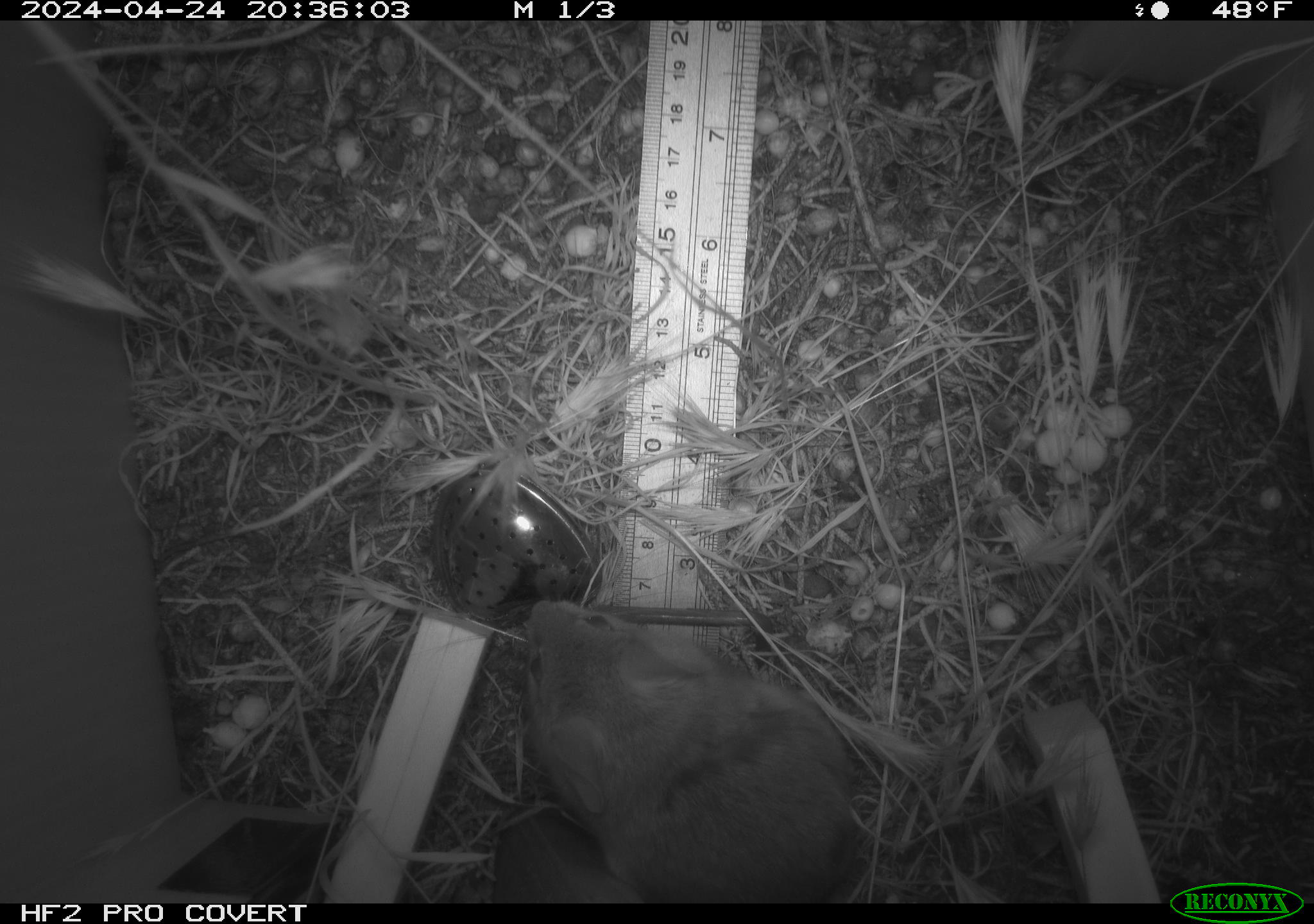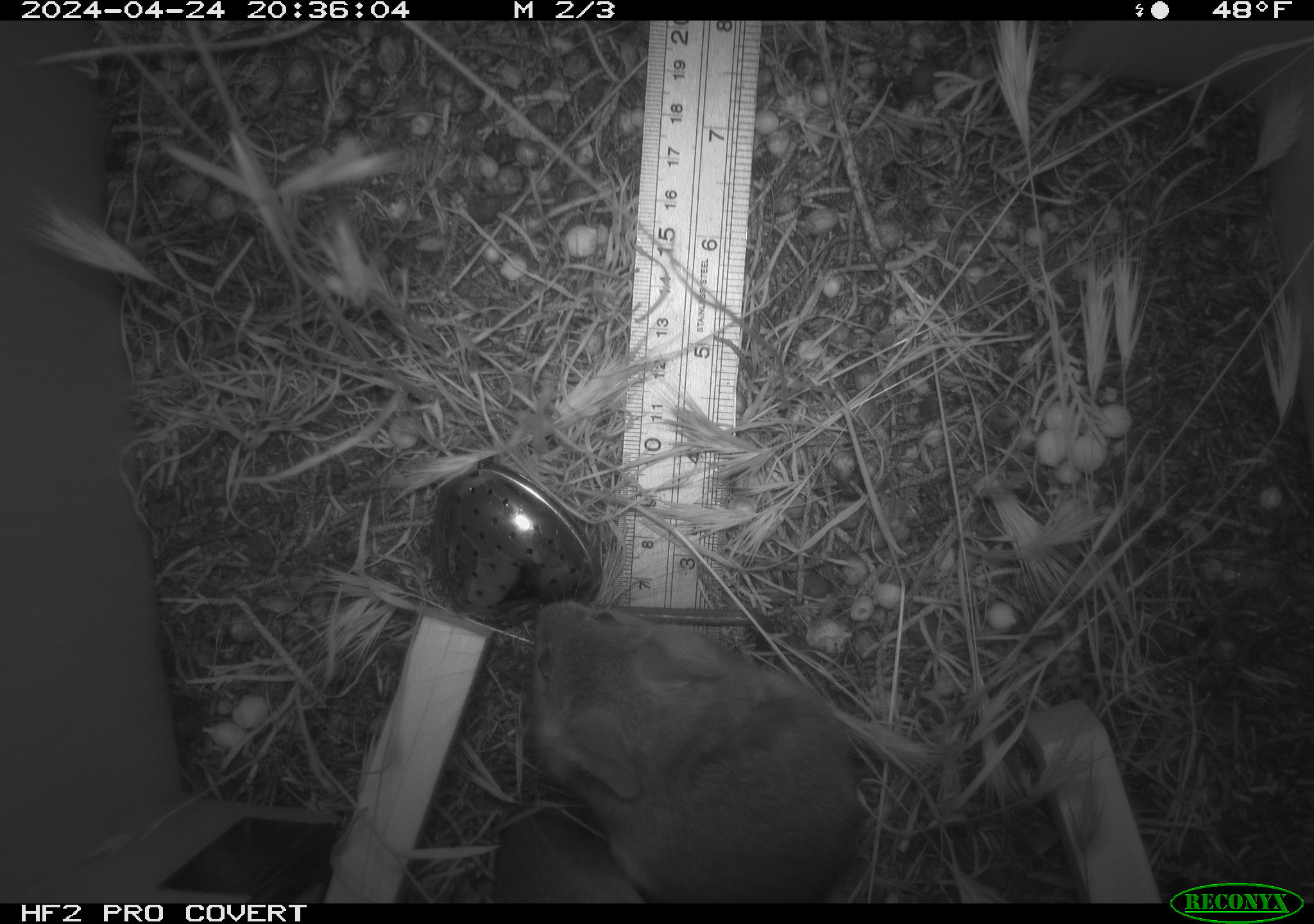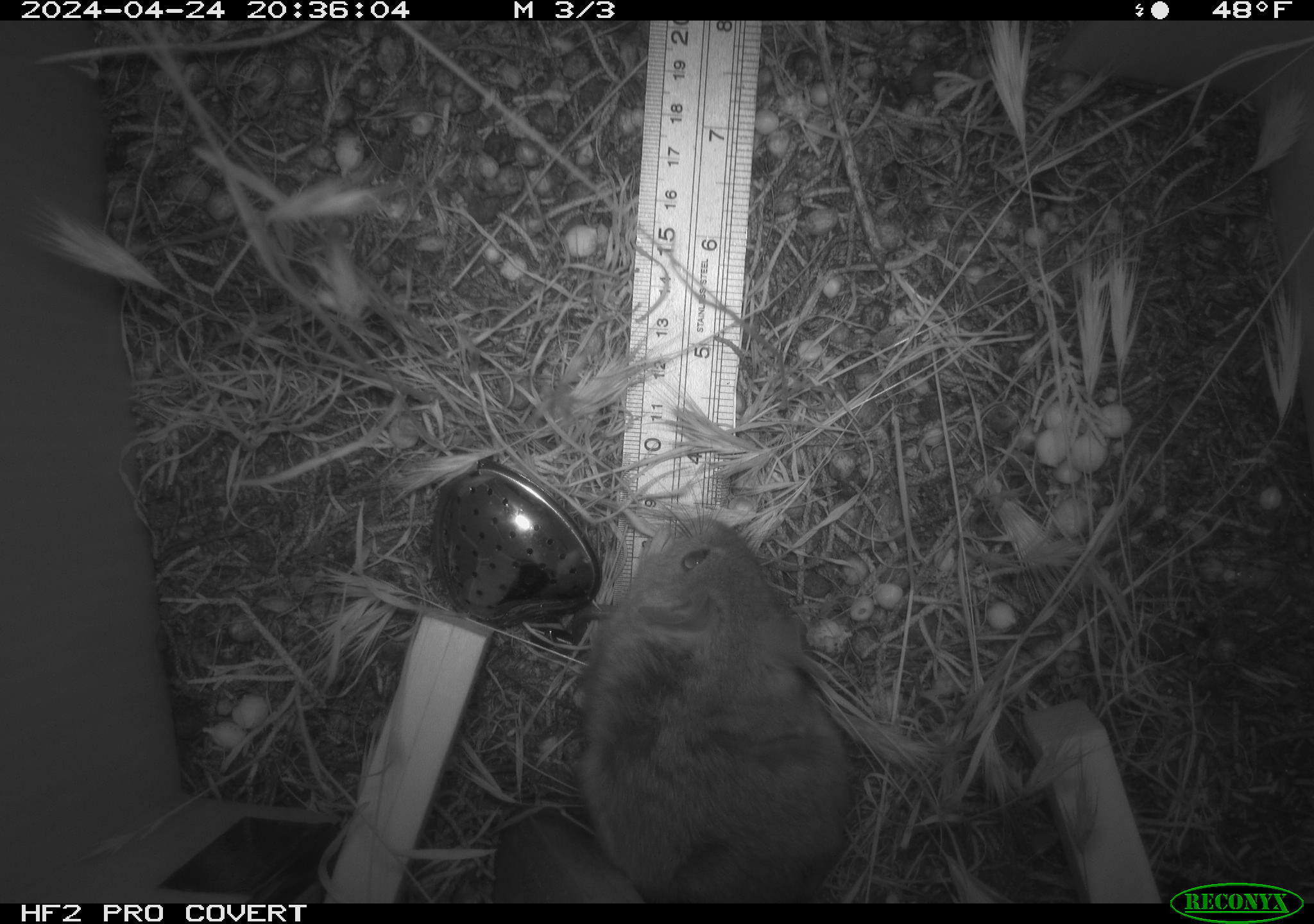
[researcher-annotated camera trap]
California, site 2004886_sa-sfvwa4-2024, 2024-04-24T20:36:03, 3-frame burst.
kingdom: Animalia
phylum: Chordata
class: Mammalia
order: Rodentia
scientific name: Rodentia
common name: mouse species